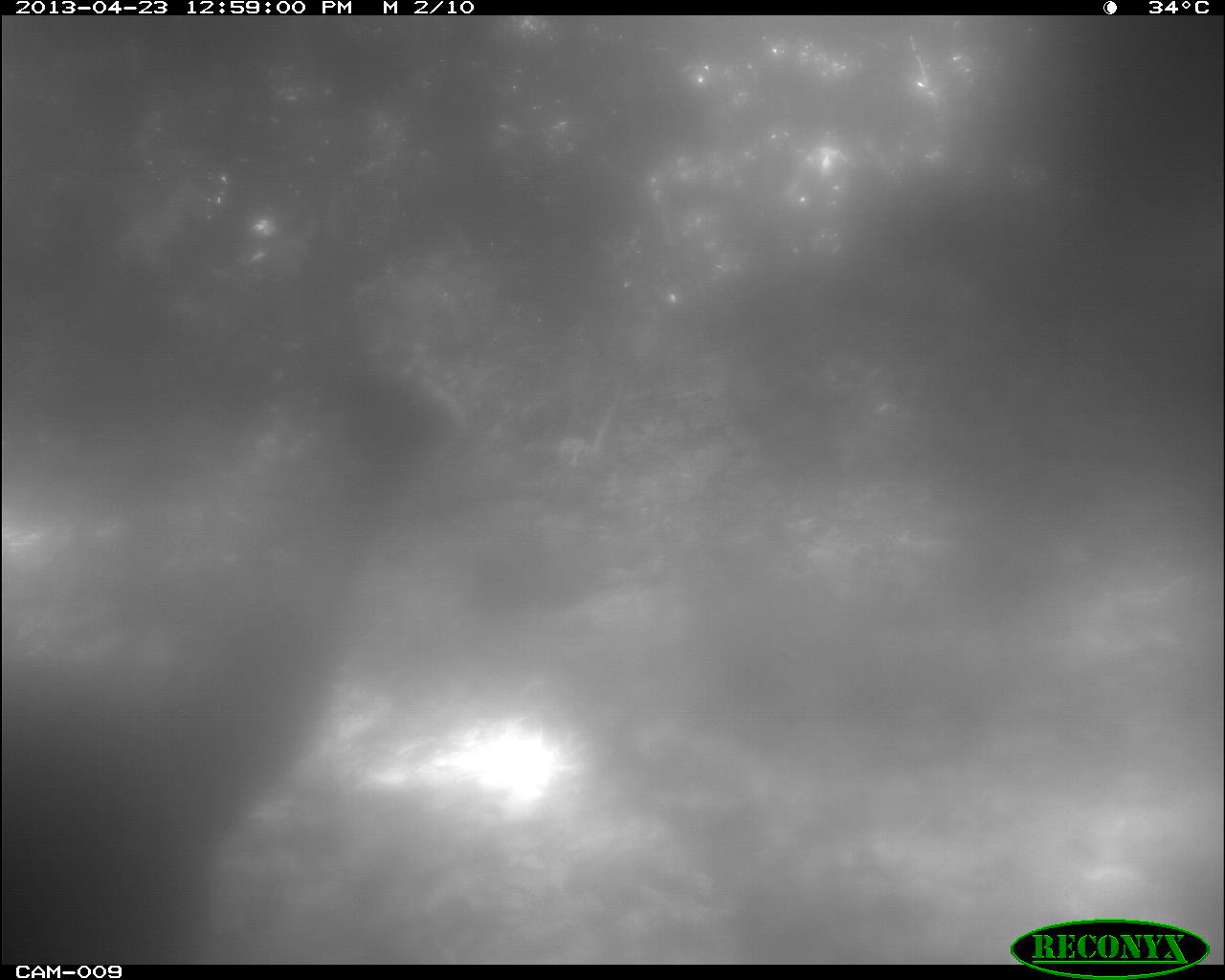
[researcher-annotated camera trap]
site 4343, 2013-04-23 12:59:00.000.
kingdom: Animalia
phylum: Chordata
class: Aves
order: Galliformes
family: Phasianidae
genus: Meleagris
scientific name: Meleagris ocellata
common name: ocellated turkey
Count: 2.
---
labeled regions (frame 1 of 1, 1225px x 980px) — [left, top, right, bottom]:
meleagris ocellata: [3, 360, 461, 964]